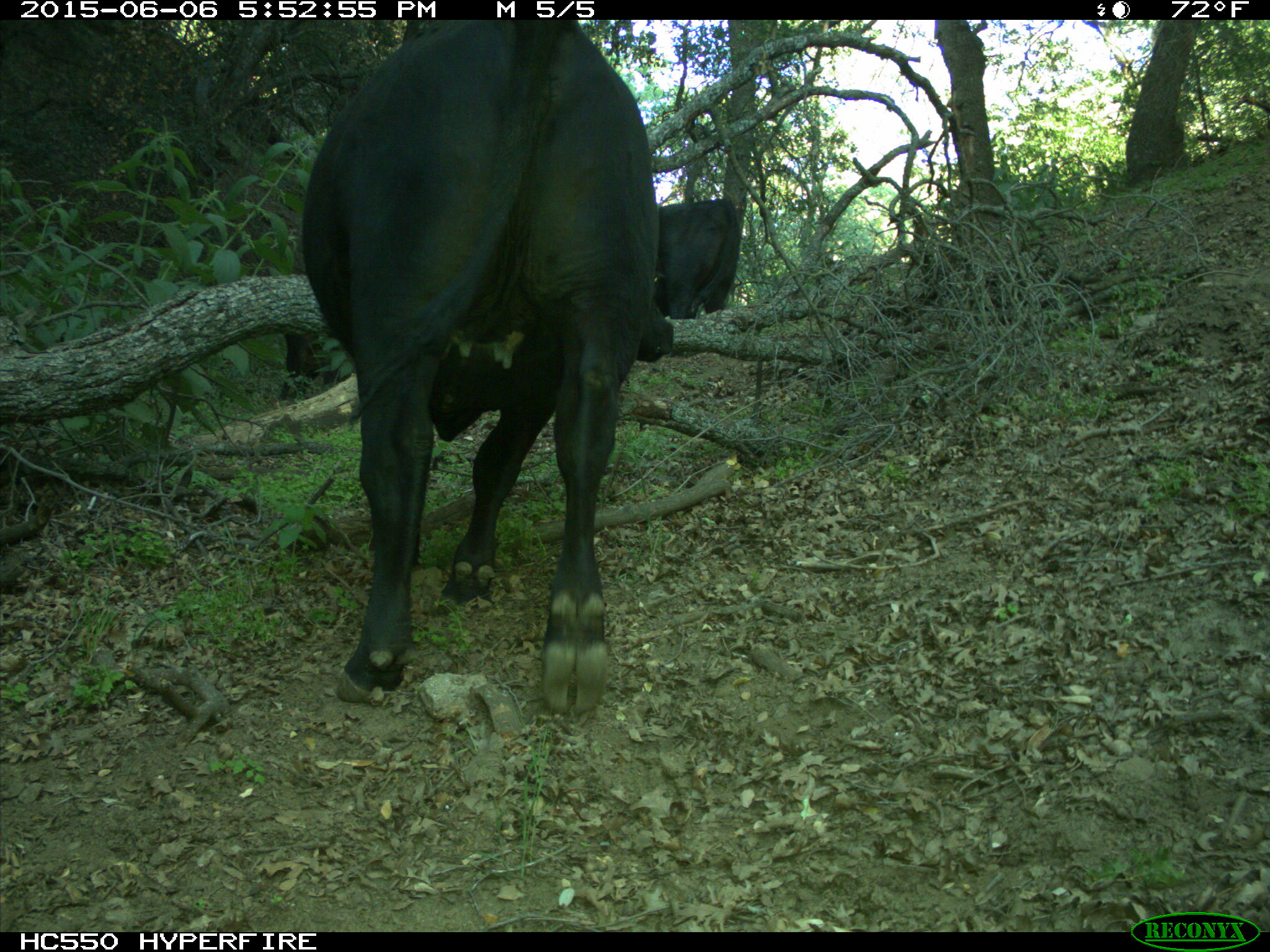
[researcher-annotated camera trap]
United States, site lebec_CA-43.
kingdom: Animalia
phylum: Chordata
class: Mammalia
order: Artiodactyla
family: Bovidae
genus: Bos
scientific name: Bos taurus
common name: domestic cow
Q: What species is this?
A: Bos taurus (domestic cow).